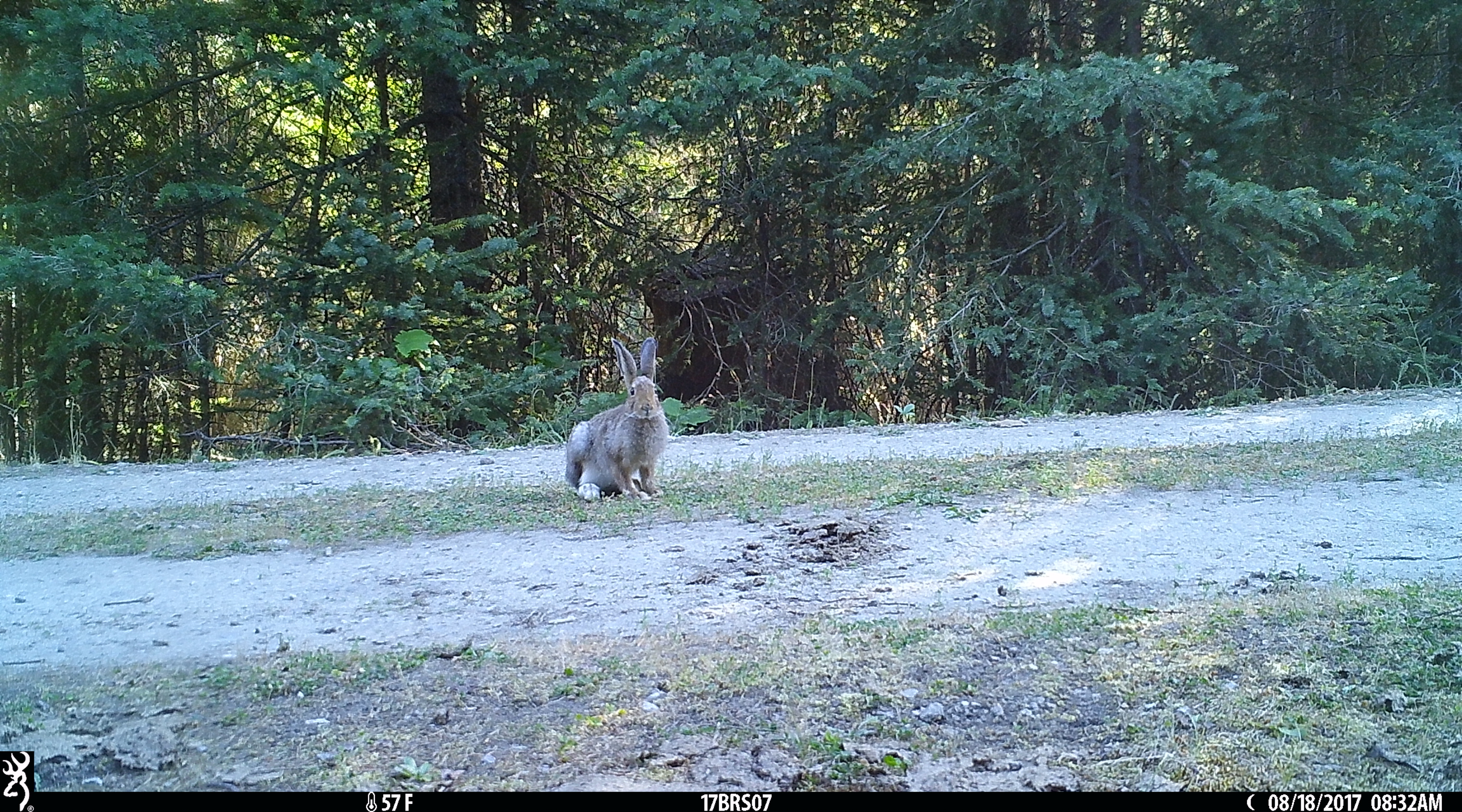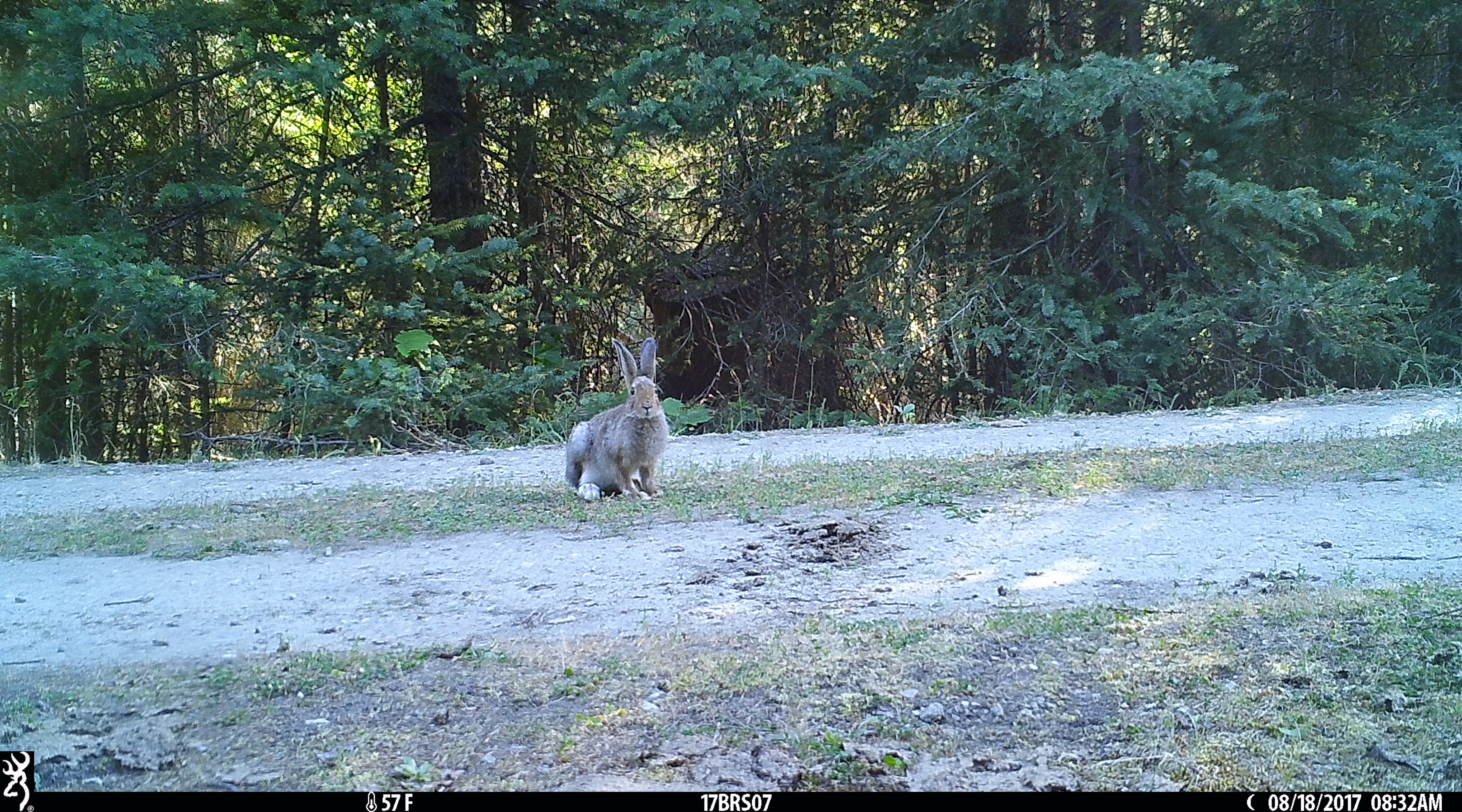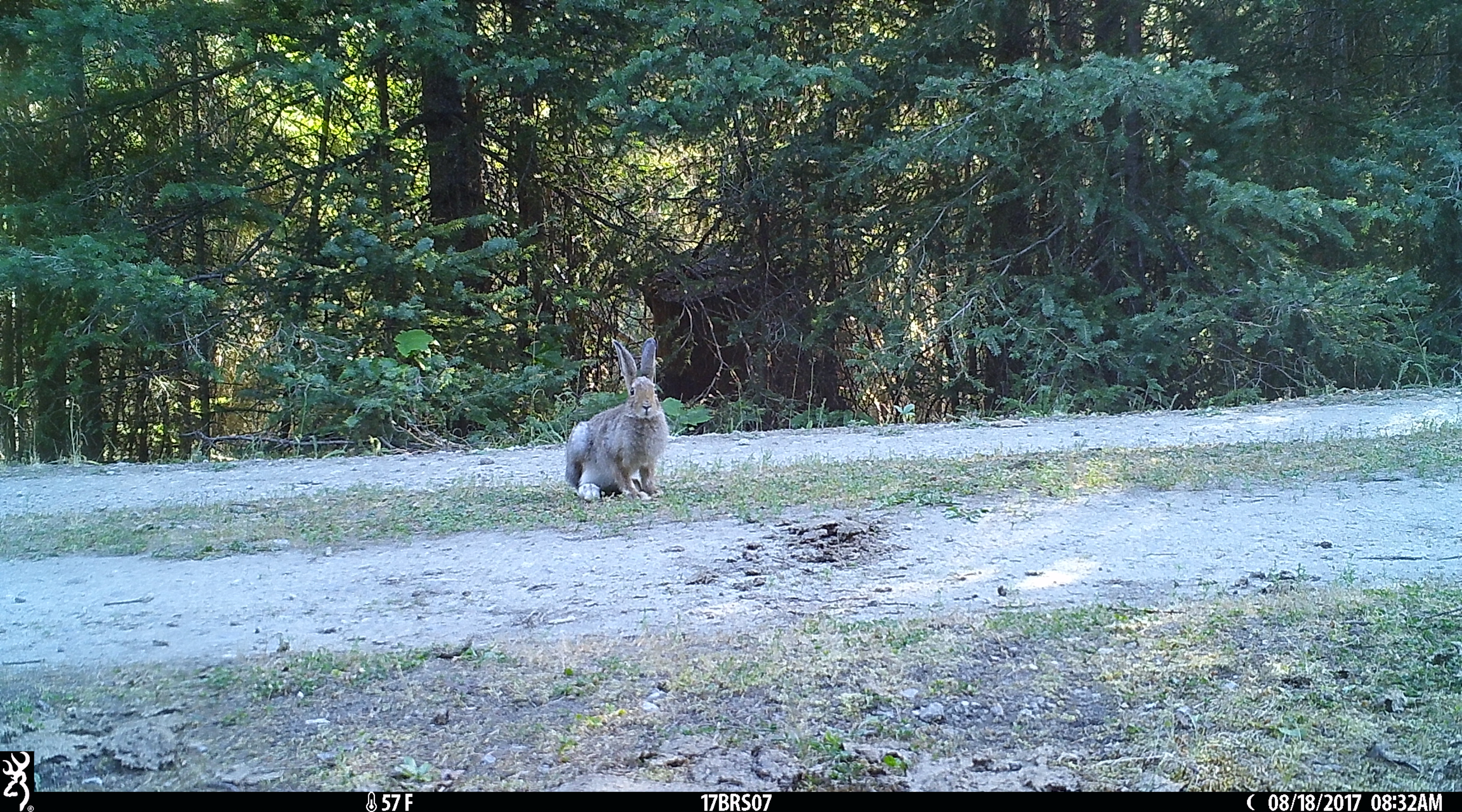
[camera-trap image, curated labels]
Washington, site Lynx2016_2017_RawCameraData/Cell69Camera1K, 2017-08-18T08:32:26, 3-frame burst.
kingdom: Animalia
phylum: Chordata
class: Mammalia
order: Lagomorpha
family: Leporidae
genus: Lepus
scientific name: Lepus americanus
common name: snowshoe hare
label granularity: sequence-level